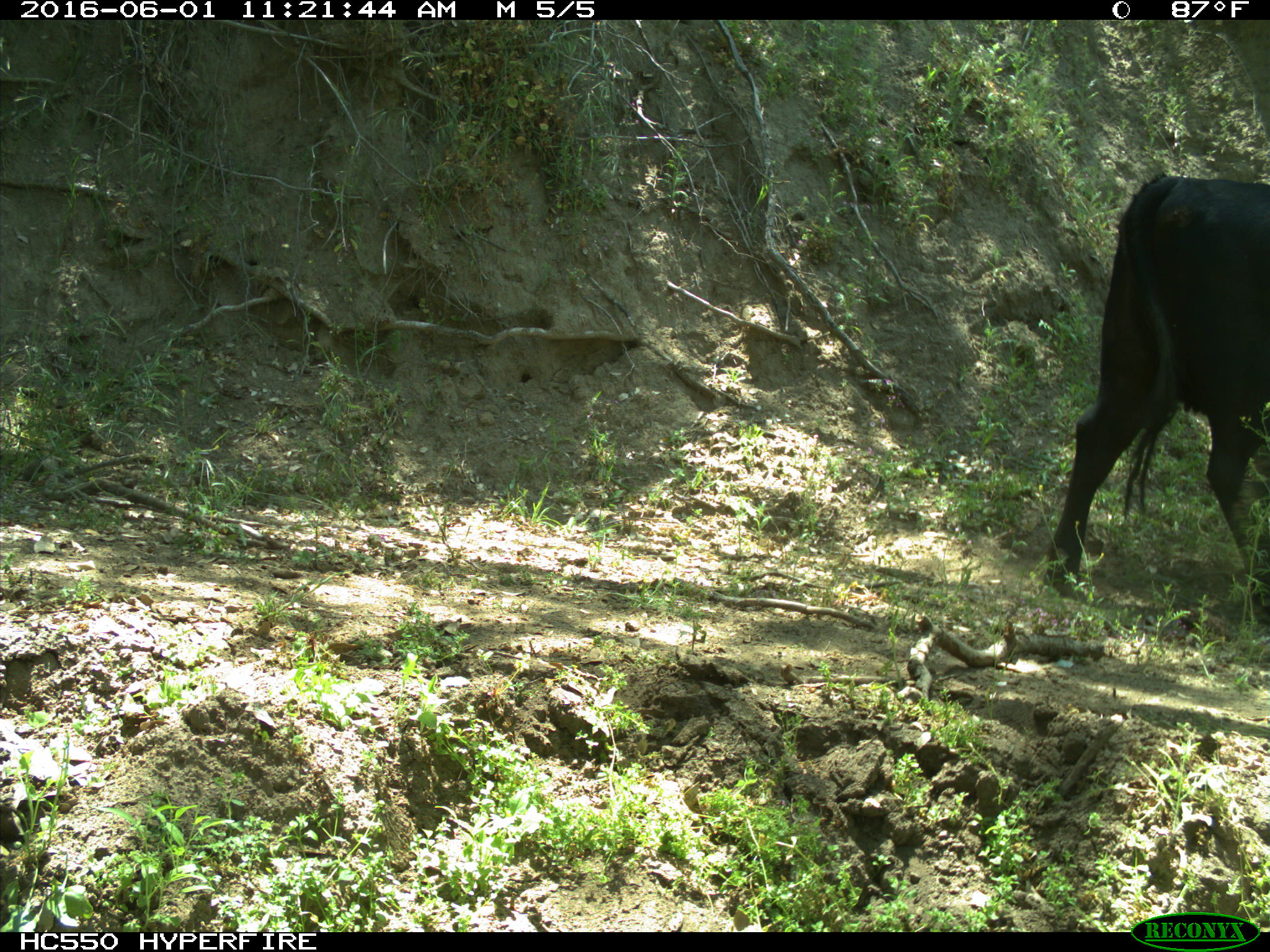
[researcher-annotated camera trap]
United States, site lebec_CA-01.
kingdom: Animalia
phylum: Chordata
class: Mammalia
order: Artiodactyla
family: Bovidae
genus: Bos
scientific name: Bos taurus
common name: domestic cow